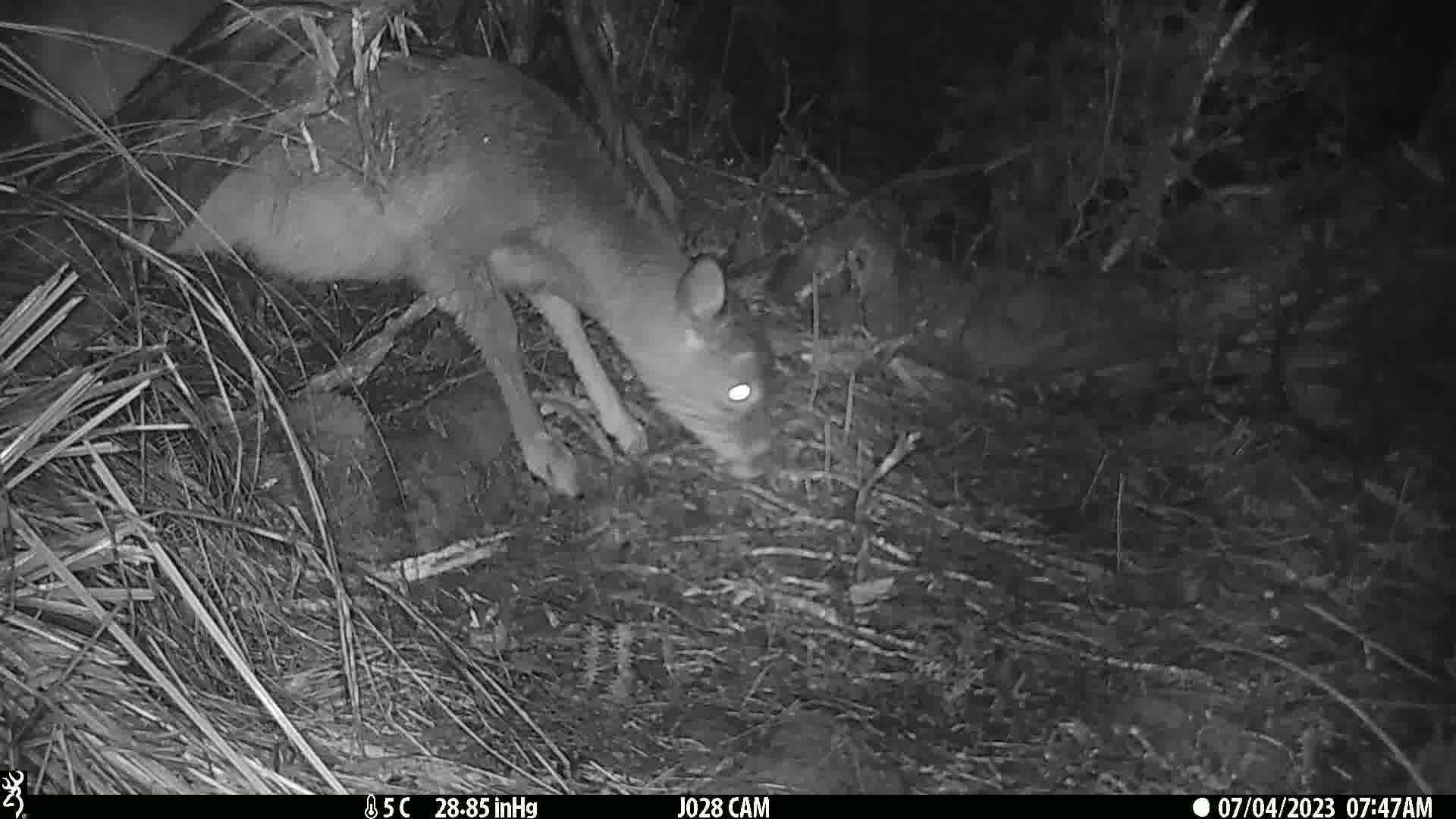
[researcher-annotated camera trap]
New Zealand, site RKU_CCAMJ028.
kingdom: Animalia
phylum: Chordata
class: Mammalia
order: Artiodactyla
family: Cervidae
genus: Odocoileus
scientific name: Odocoileus virginianus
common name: white-tailed deer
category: white tailed deer